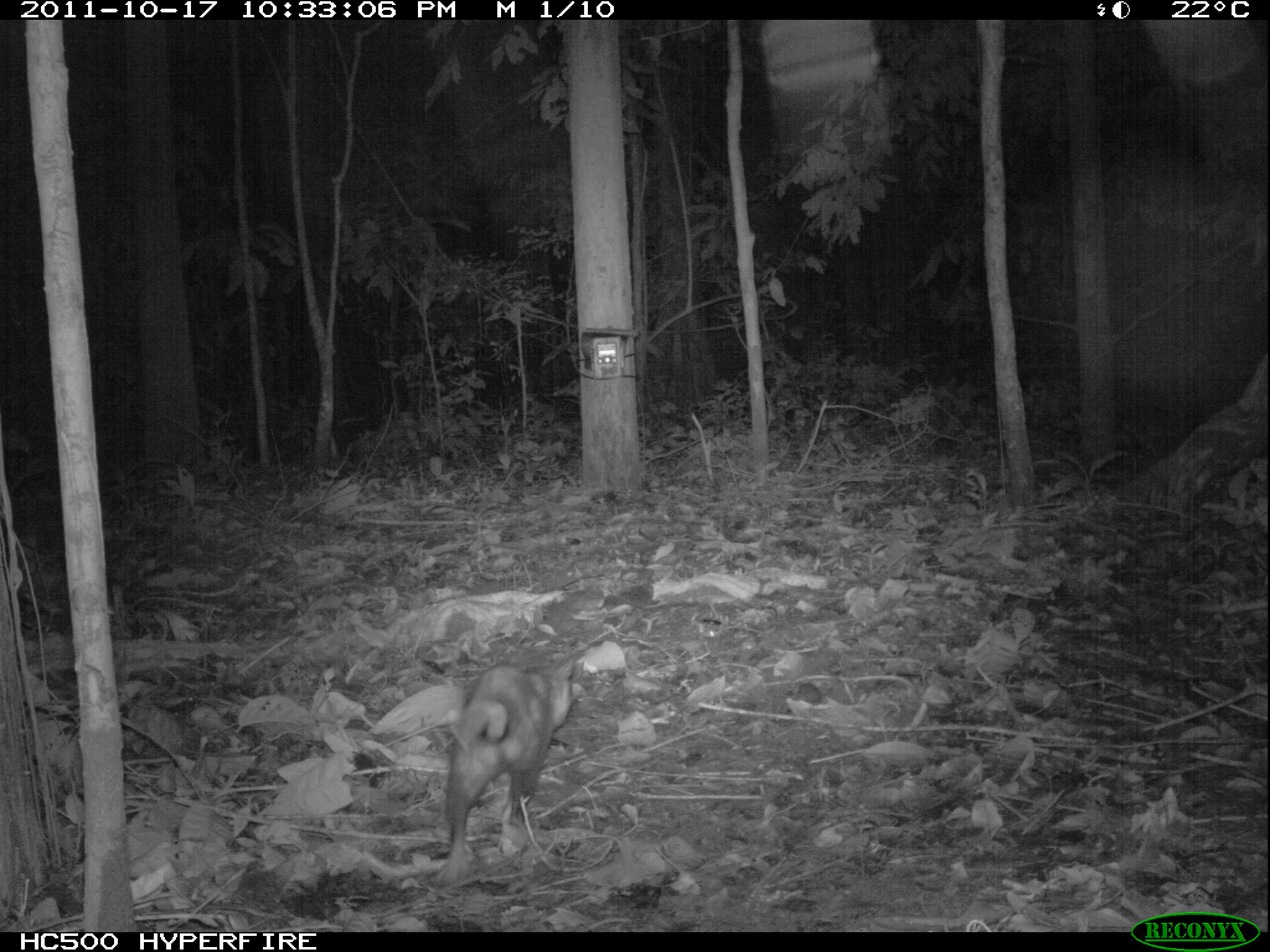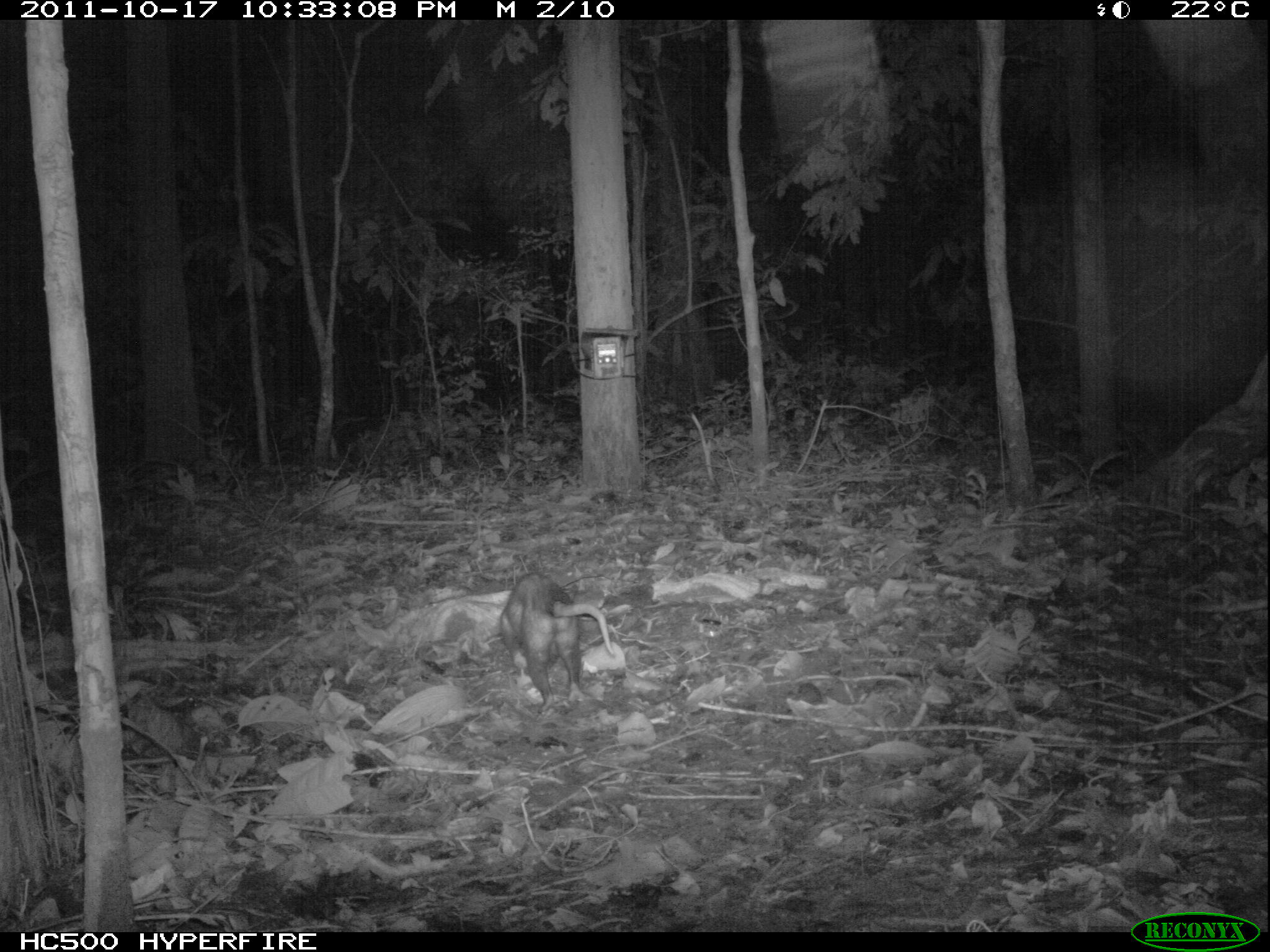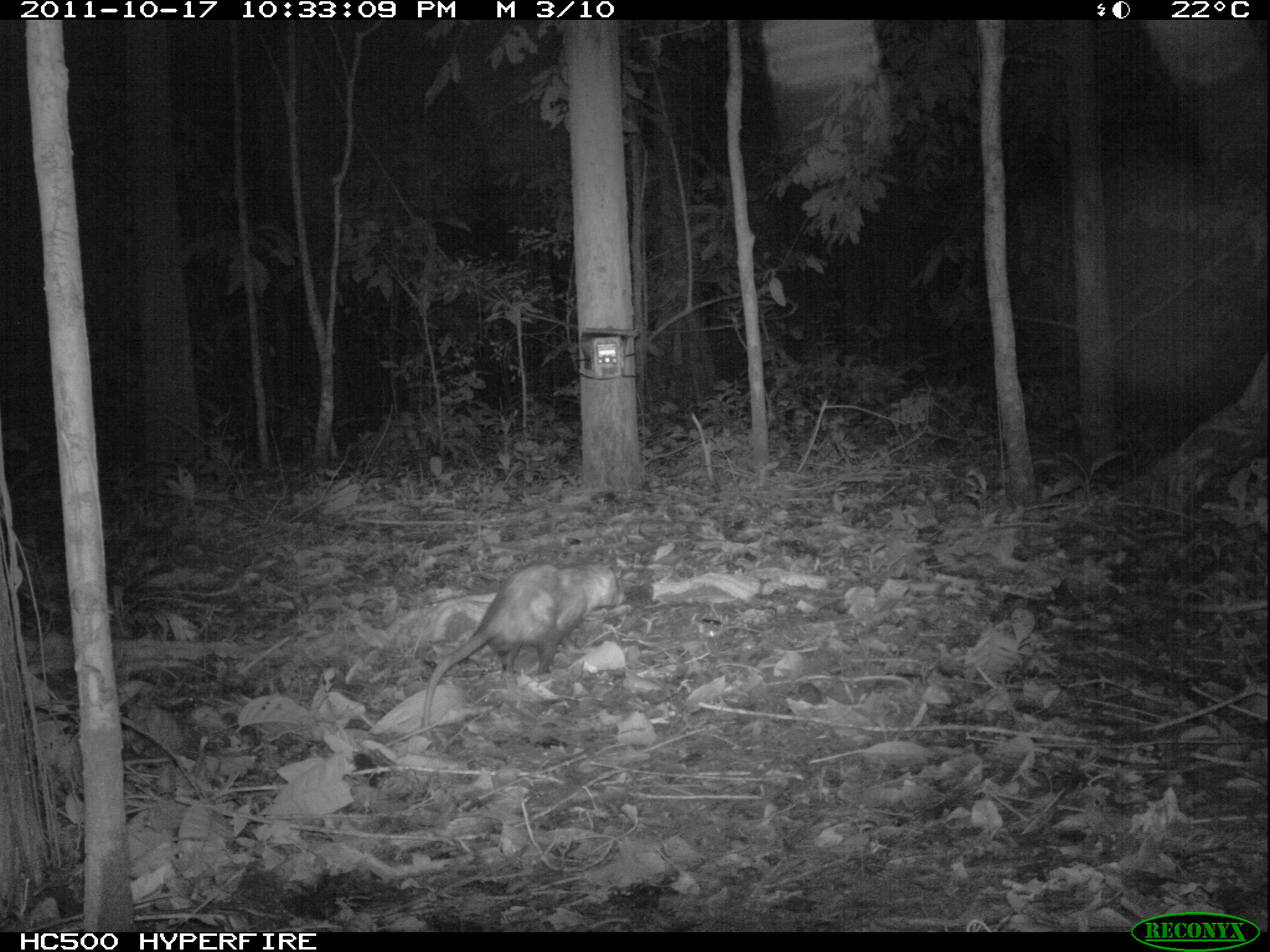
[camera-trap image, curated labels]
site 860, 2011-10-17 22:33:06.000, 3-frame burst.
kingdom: Animalia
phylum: Chordata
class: Mammalia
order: Didelphimorphia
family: Didelphidae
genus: Didelphis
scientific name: Didelphis marsupialis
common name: southern opossum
Didelphis marsupialis (southern opossum).